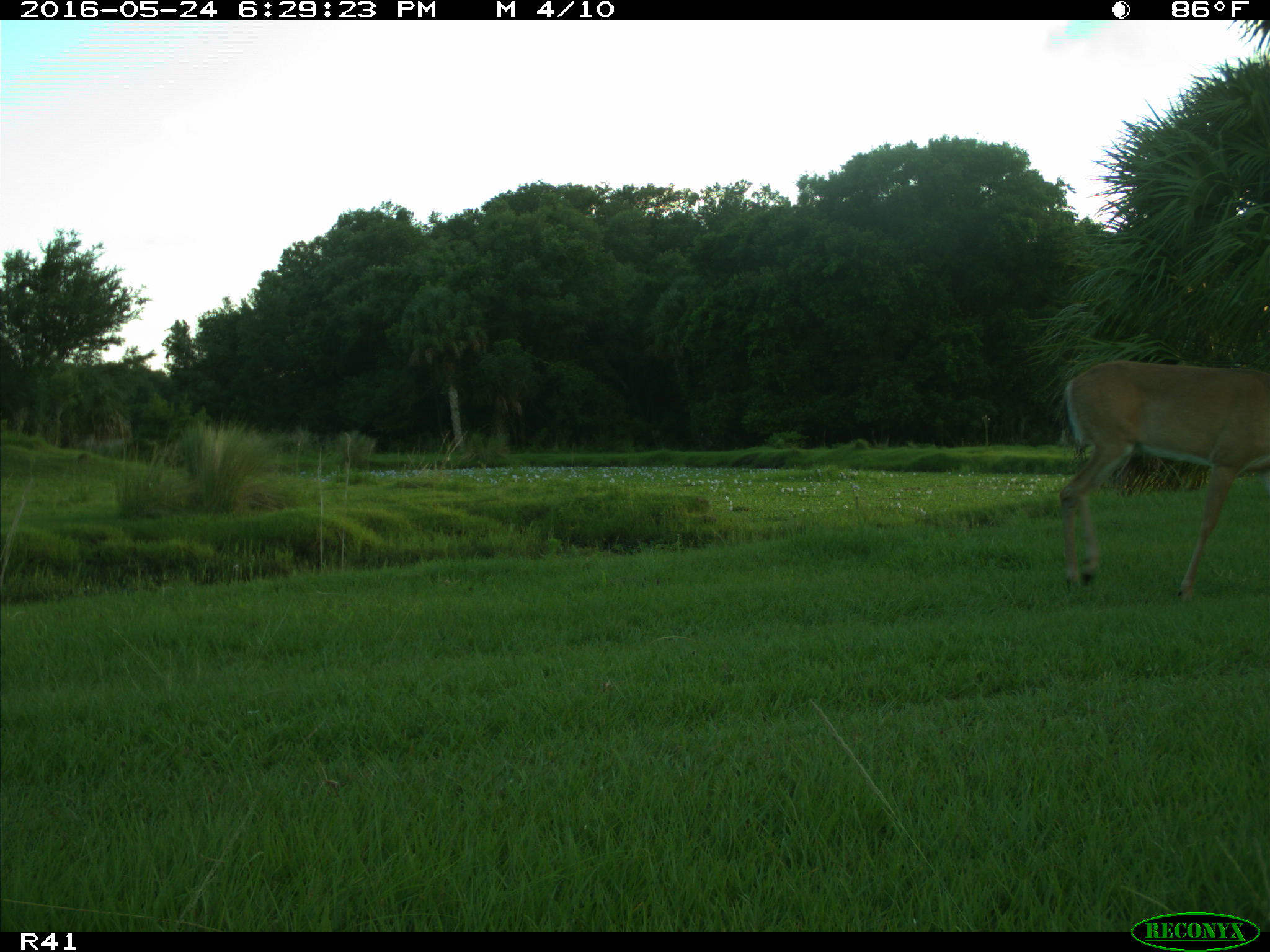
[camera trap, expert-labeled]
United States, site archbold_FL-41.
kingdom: Animalia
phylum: Chordata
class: Mammalia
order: Artiodactyla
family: Cervidae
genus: Odocoileus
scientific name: Odocoileus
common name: deer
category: unidentified deer